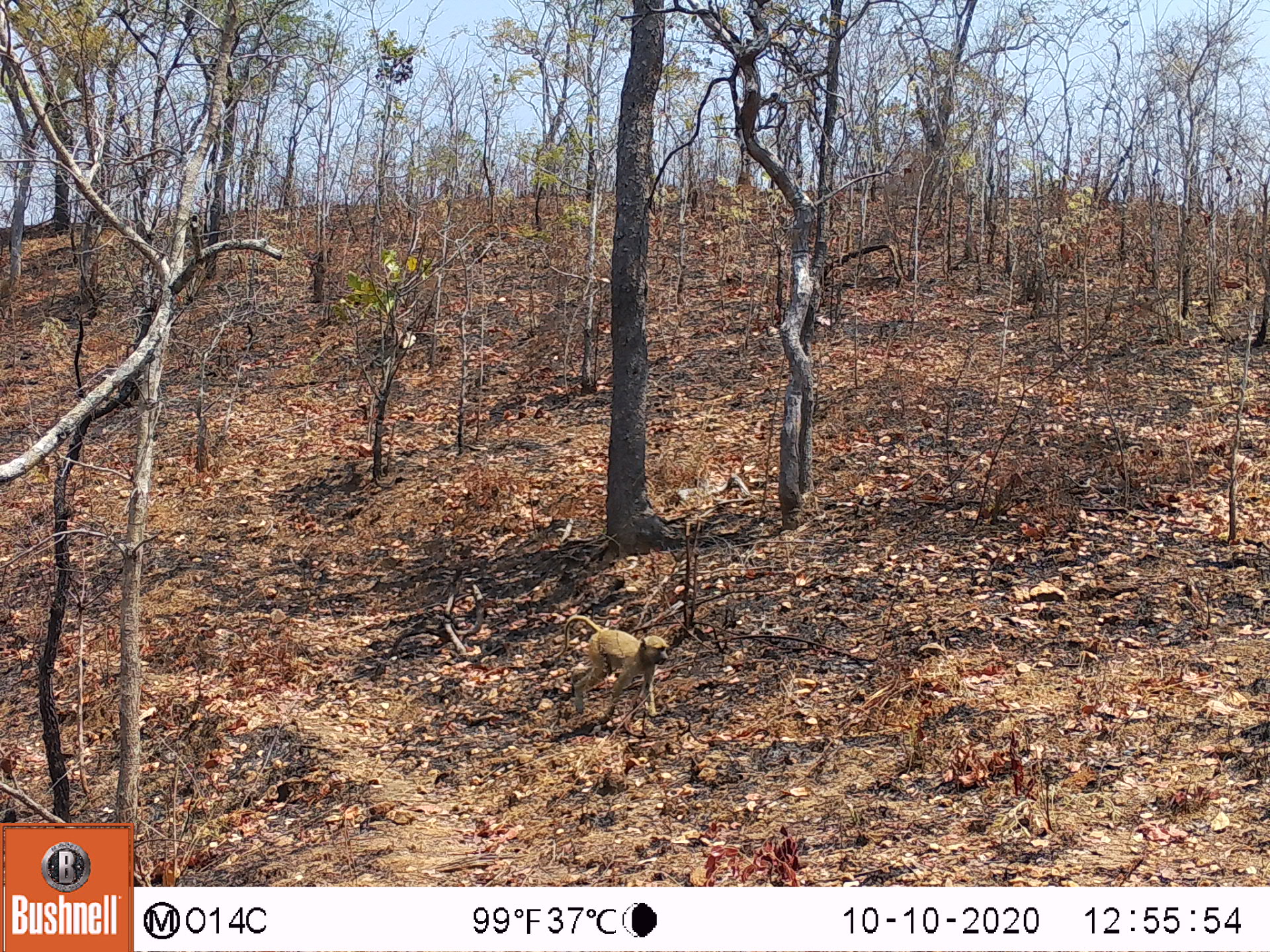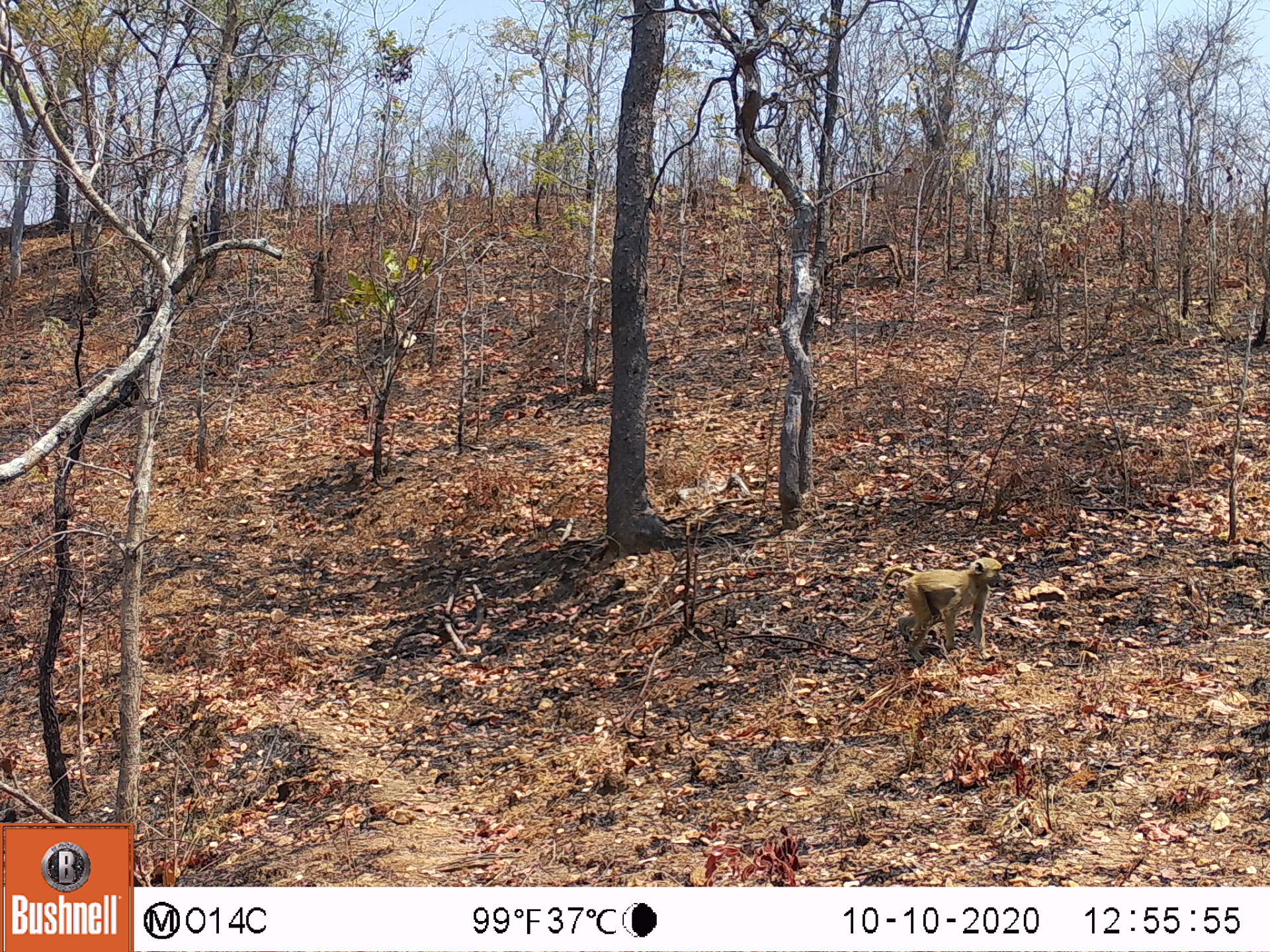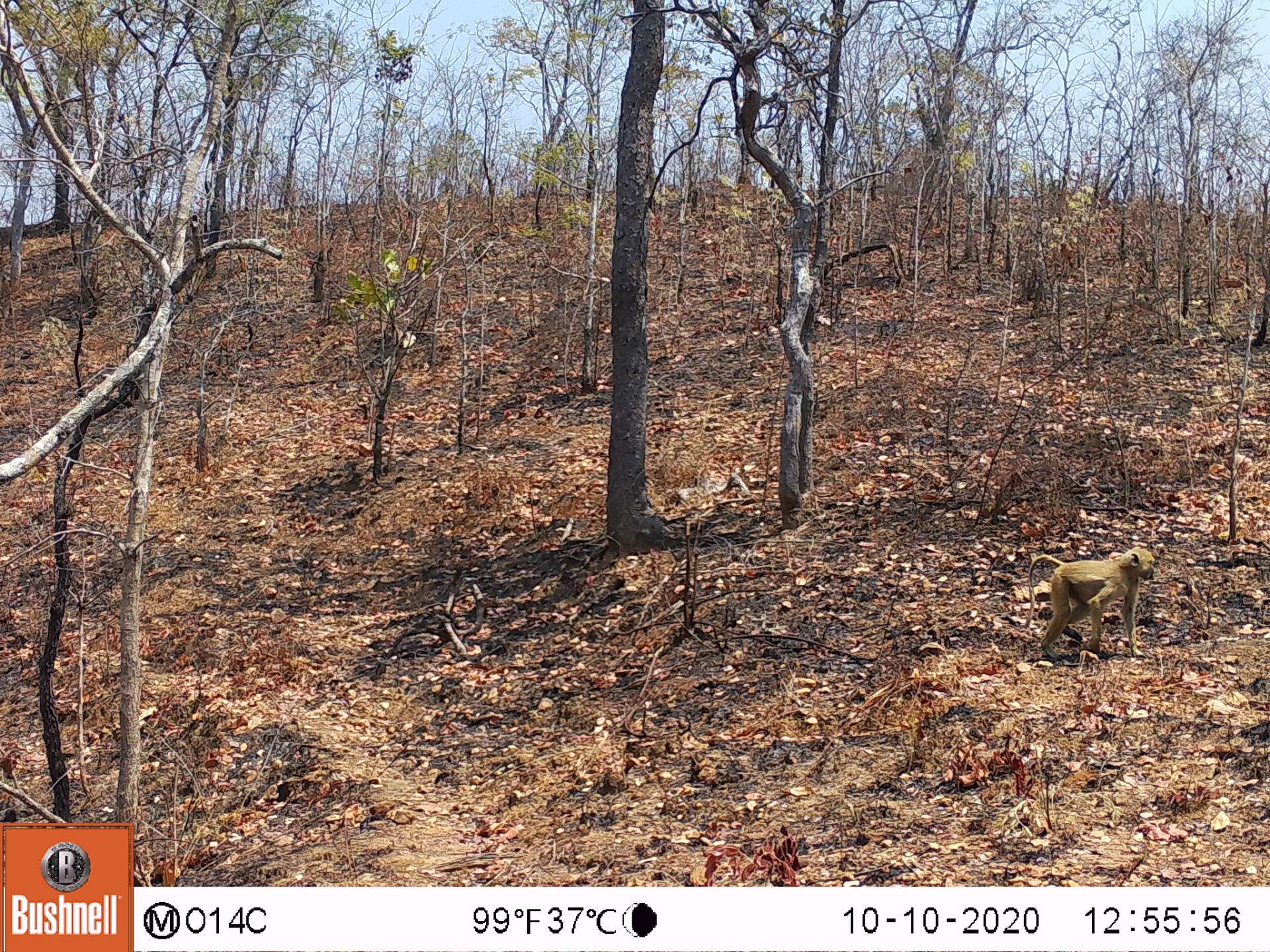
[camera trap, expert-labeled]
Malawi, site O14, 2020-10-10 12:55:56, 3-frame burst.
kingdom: Animalia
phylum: Chordata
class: Mammalia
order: Primates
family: Cercopithecidae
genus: Papio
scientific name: Papio cynocephalus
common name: yellow baboon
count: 1